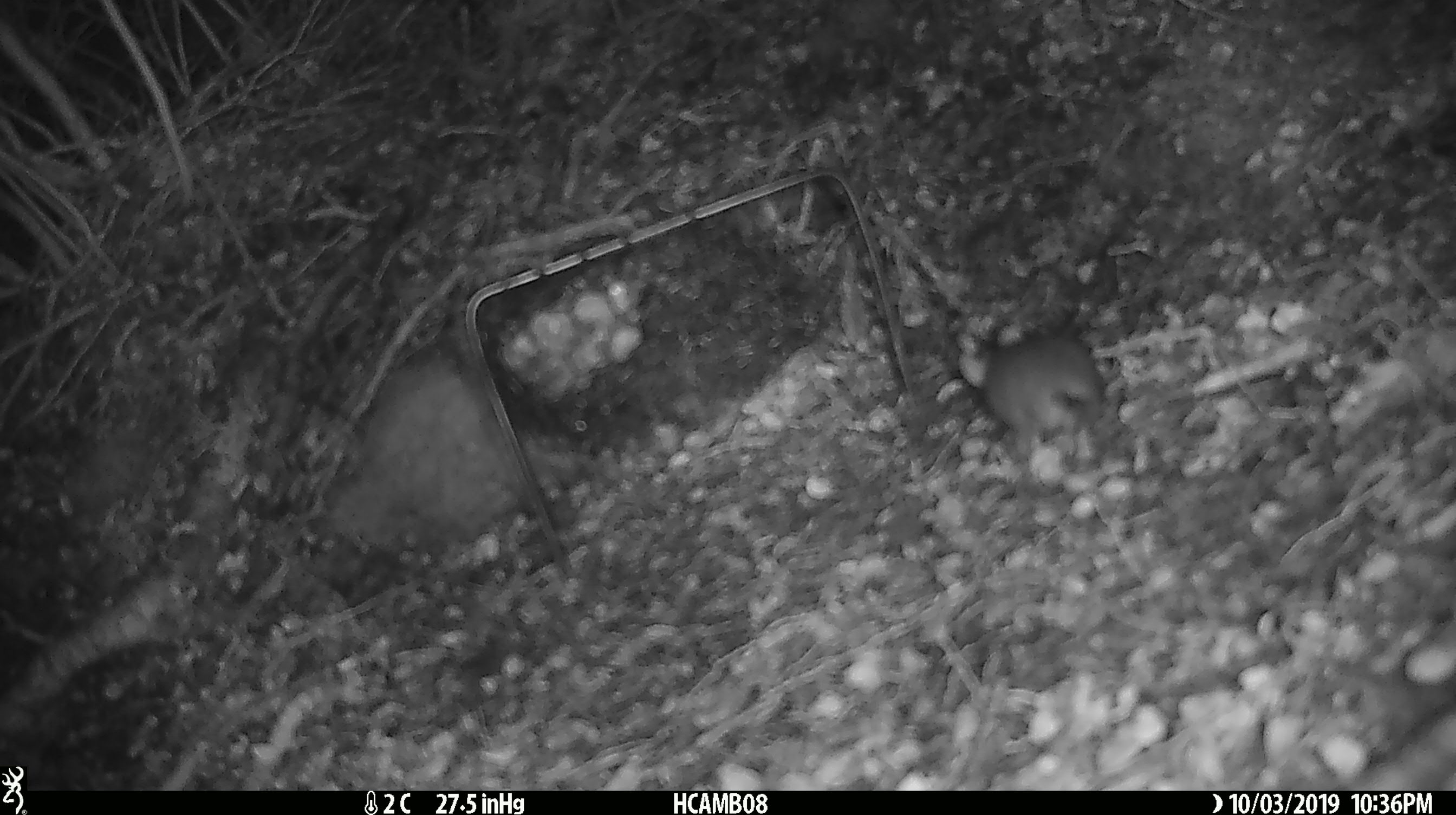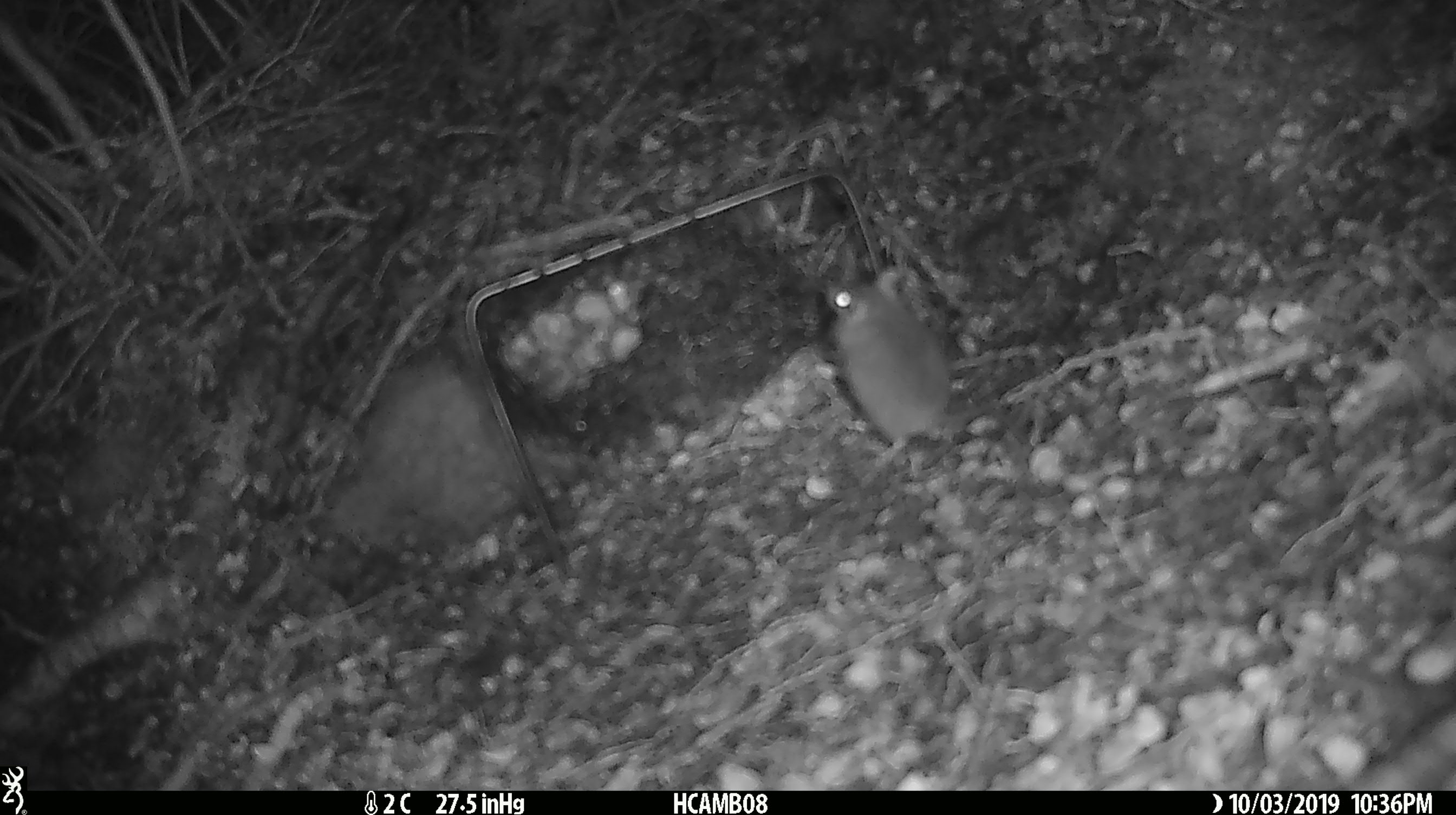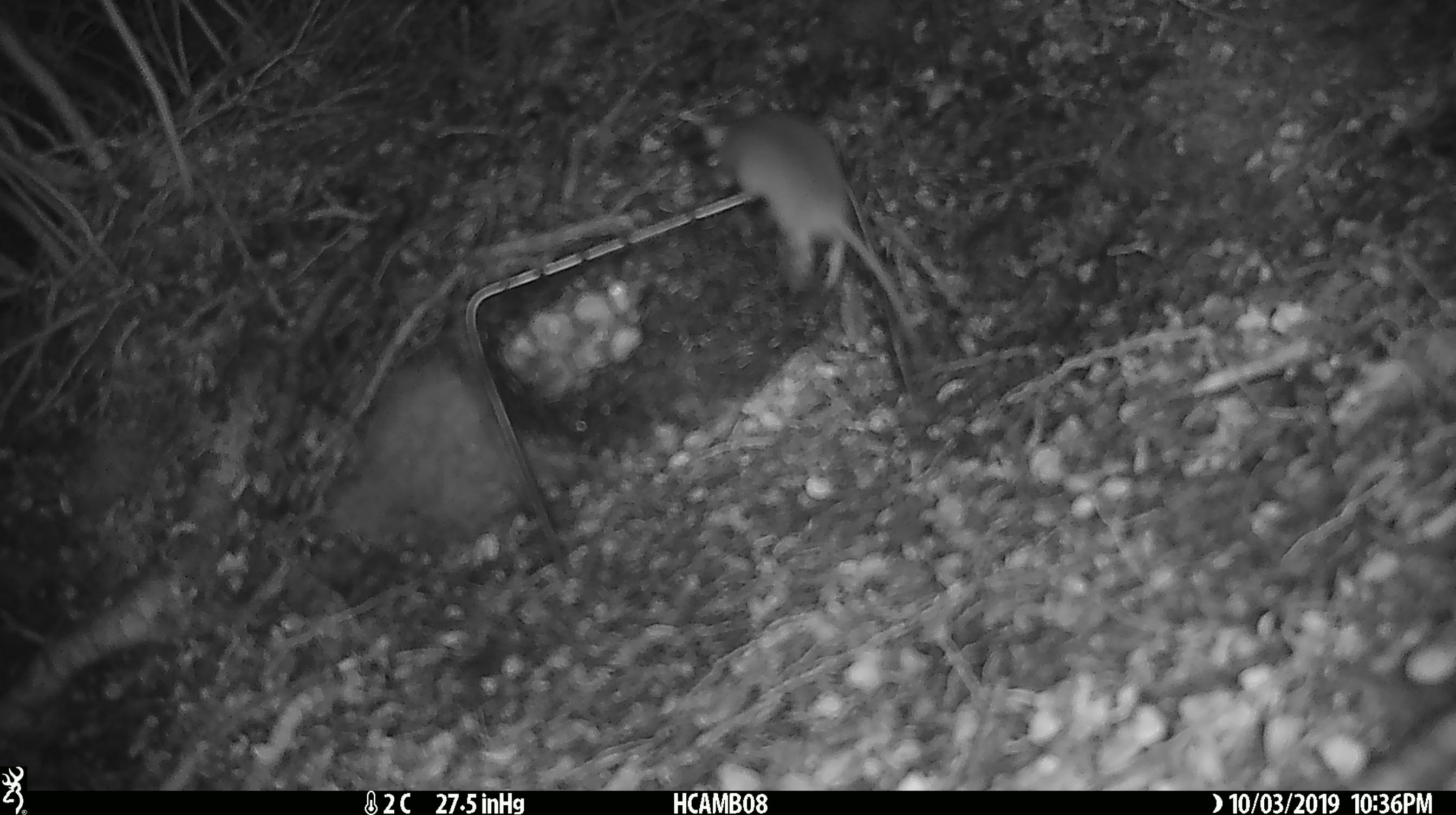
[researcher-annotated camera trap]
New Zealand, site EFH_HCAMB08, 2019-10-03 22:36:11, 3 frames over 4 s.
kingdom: Animalia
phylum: Chordata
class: Mammalia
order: Rodentia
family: Muridae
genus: Mus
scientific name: Mus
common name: mouse